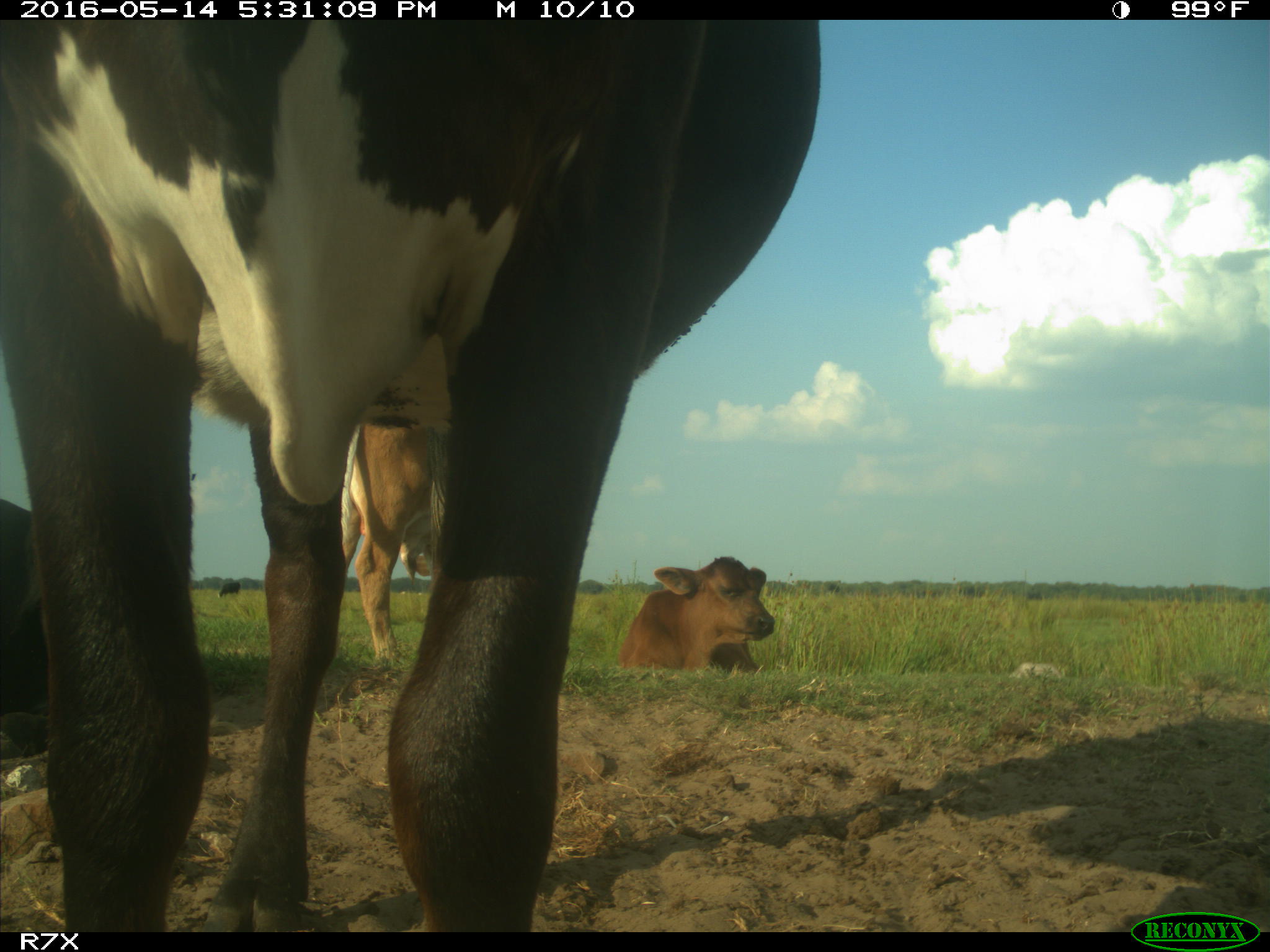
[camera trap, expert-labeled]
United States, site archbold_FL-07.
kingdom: Animalia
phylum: Chordata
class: Mammalia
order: Artiodactyla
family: Bovidae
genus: Bos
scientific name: Bos taurus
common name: domestic cow